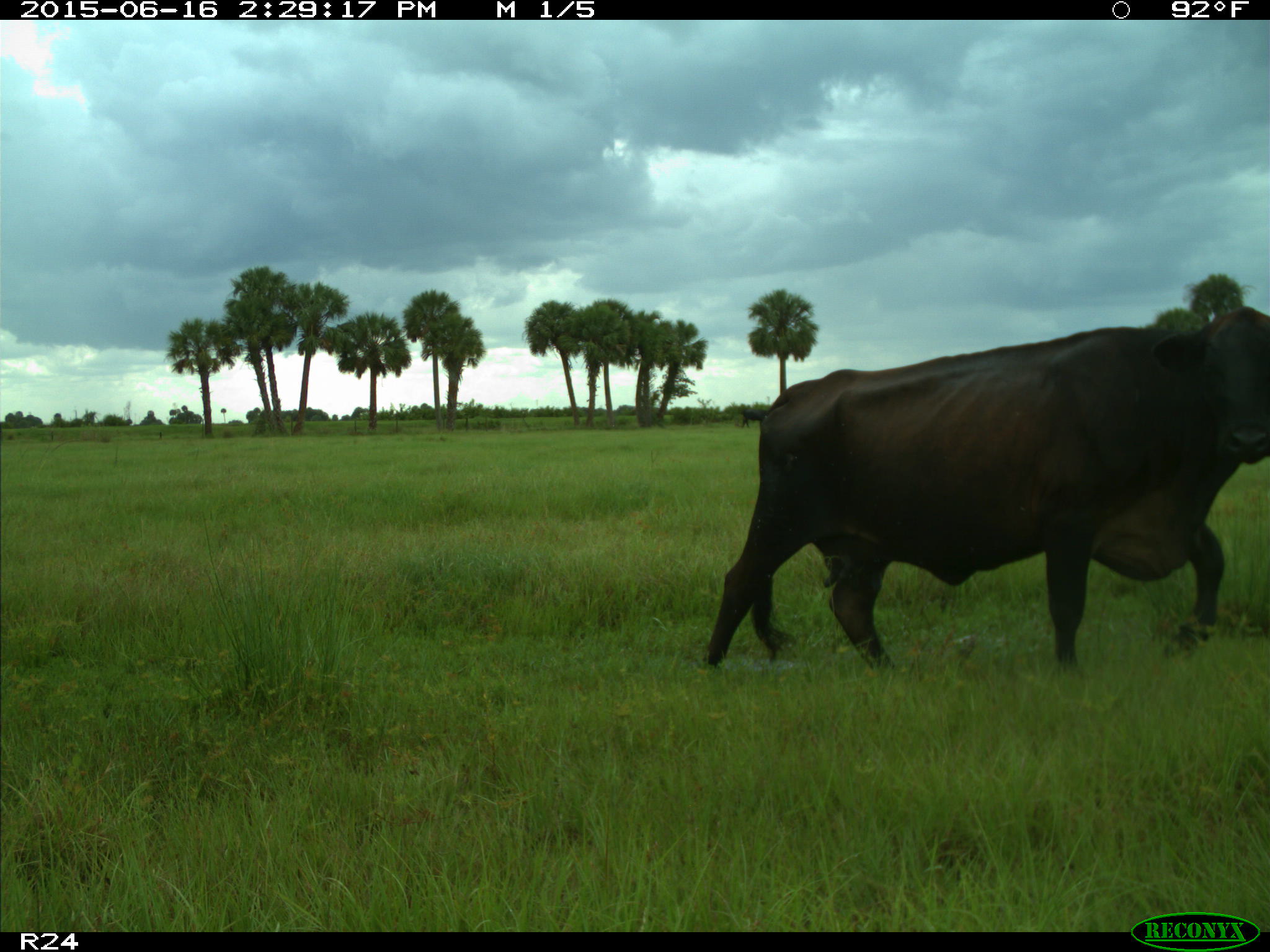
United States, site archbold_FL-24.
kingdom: Animalia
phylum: Chordata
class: Mammalia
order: Artiodactyla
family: Bovidae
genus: Bos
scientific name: Bos taurus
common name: domestic cow